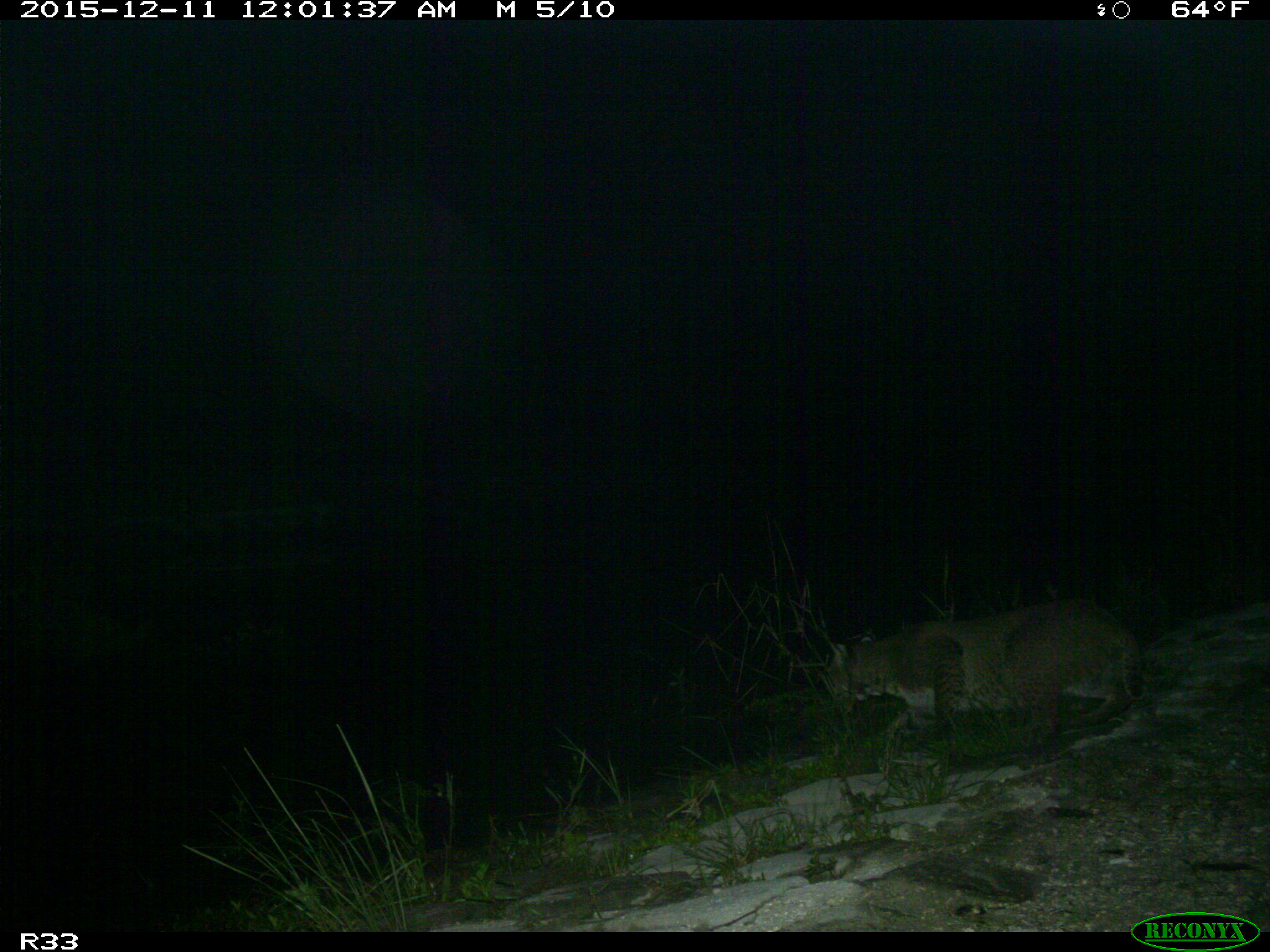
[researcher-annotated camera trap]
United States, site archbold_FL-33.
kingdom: Animalia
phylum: Chordata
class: Mammalia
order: Carnivora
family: Felidae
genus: Lynx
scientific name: Lynx rufus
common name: bobcat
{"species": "Lynx rufus (bobcat)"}